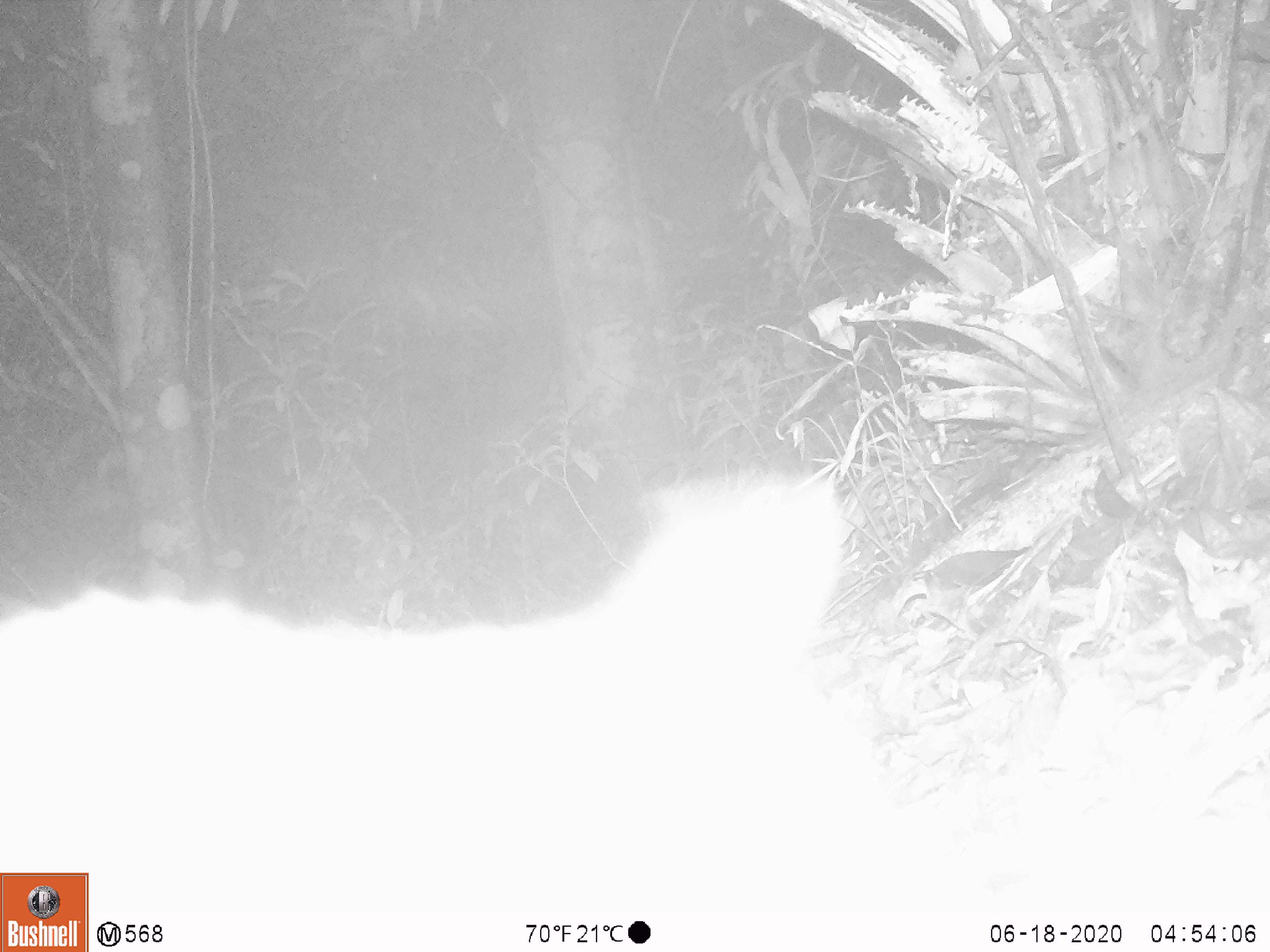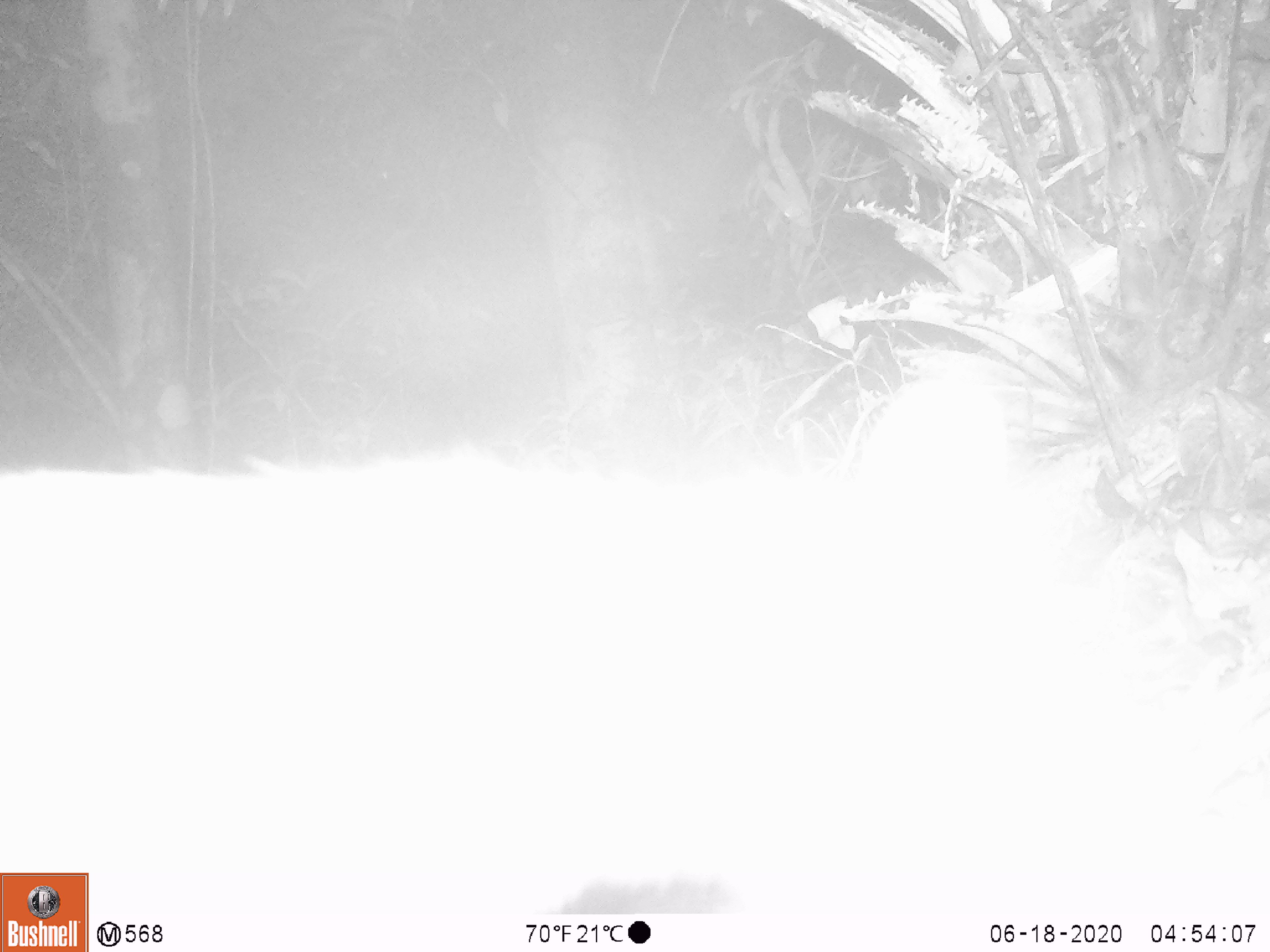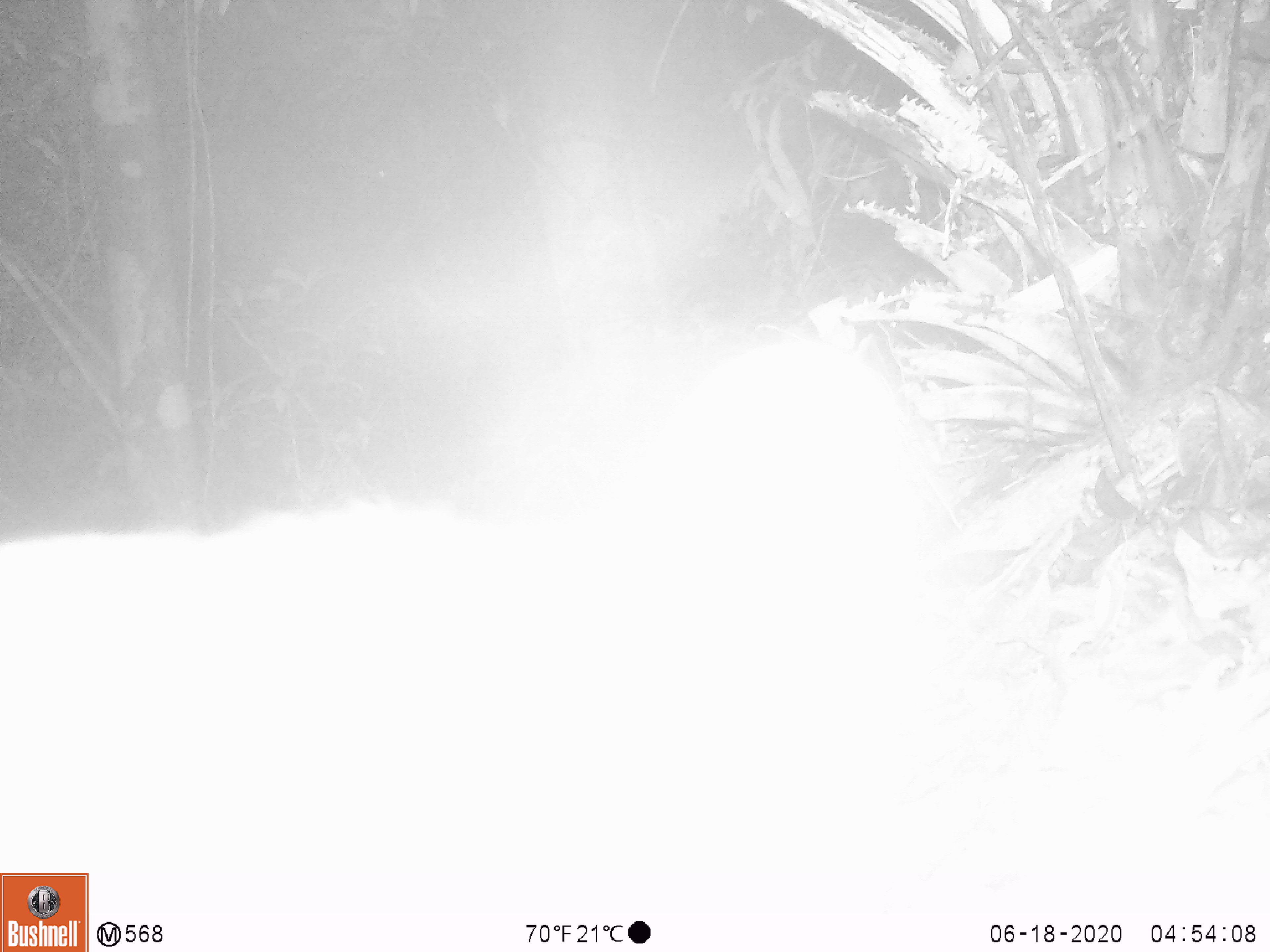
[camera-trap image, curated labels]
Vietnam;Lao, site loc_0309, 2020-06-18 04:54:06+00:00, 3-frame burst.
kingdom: Animalia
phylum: Chordata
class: Mammalia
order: Carnivora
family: Viverridae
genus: Paguma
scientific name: Paguma larvata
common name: masked palm civet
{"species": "masked palm civet (Paguma larvata)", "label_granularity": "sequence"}